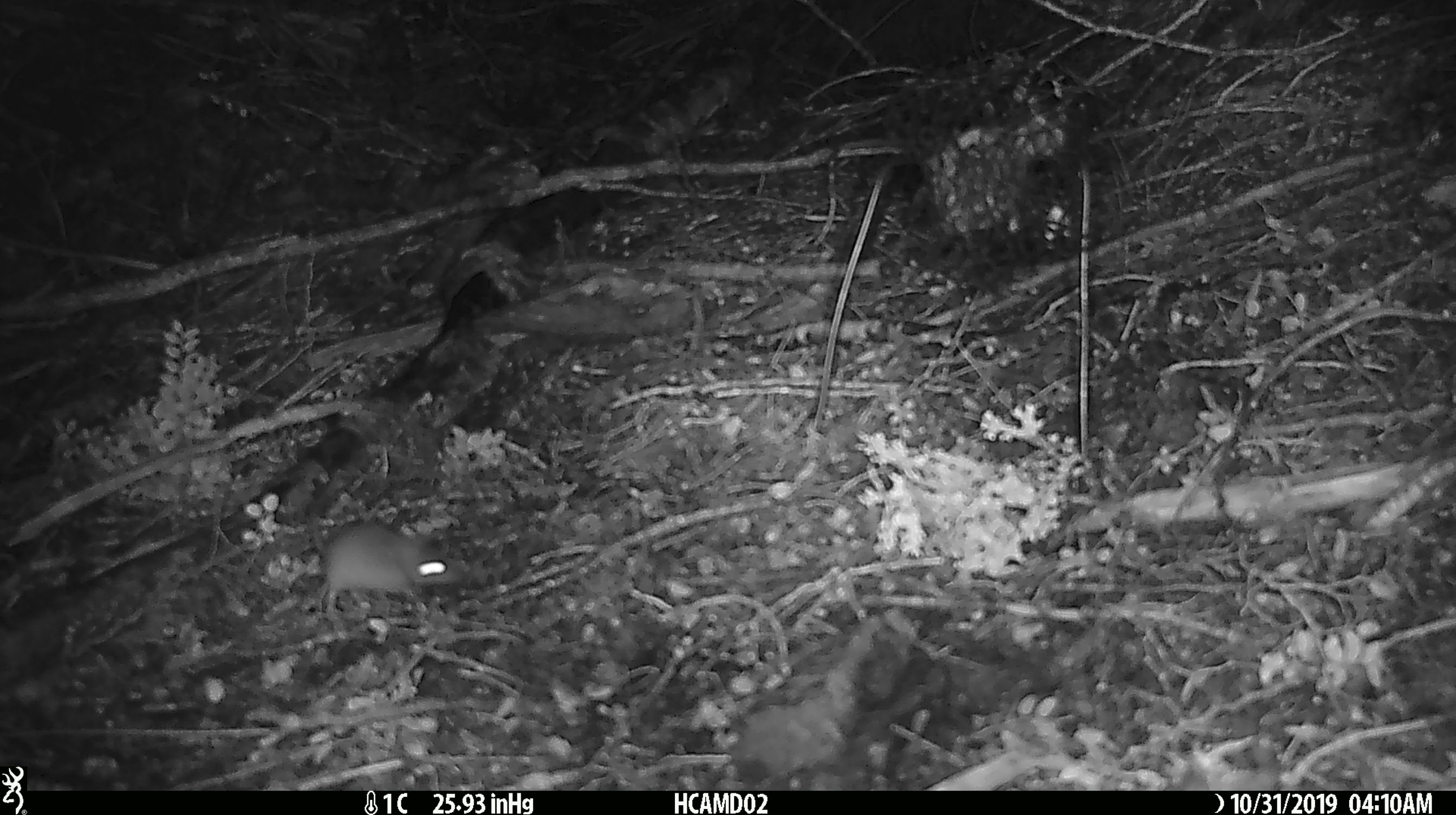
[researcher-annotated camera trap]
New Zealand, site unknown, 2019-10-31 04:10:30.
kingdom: Animalia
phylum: Chordata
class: Mammalia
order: Rodentia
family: Muridae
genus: Mus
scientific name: Mus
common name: mouse